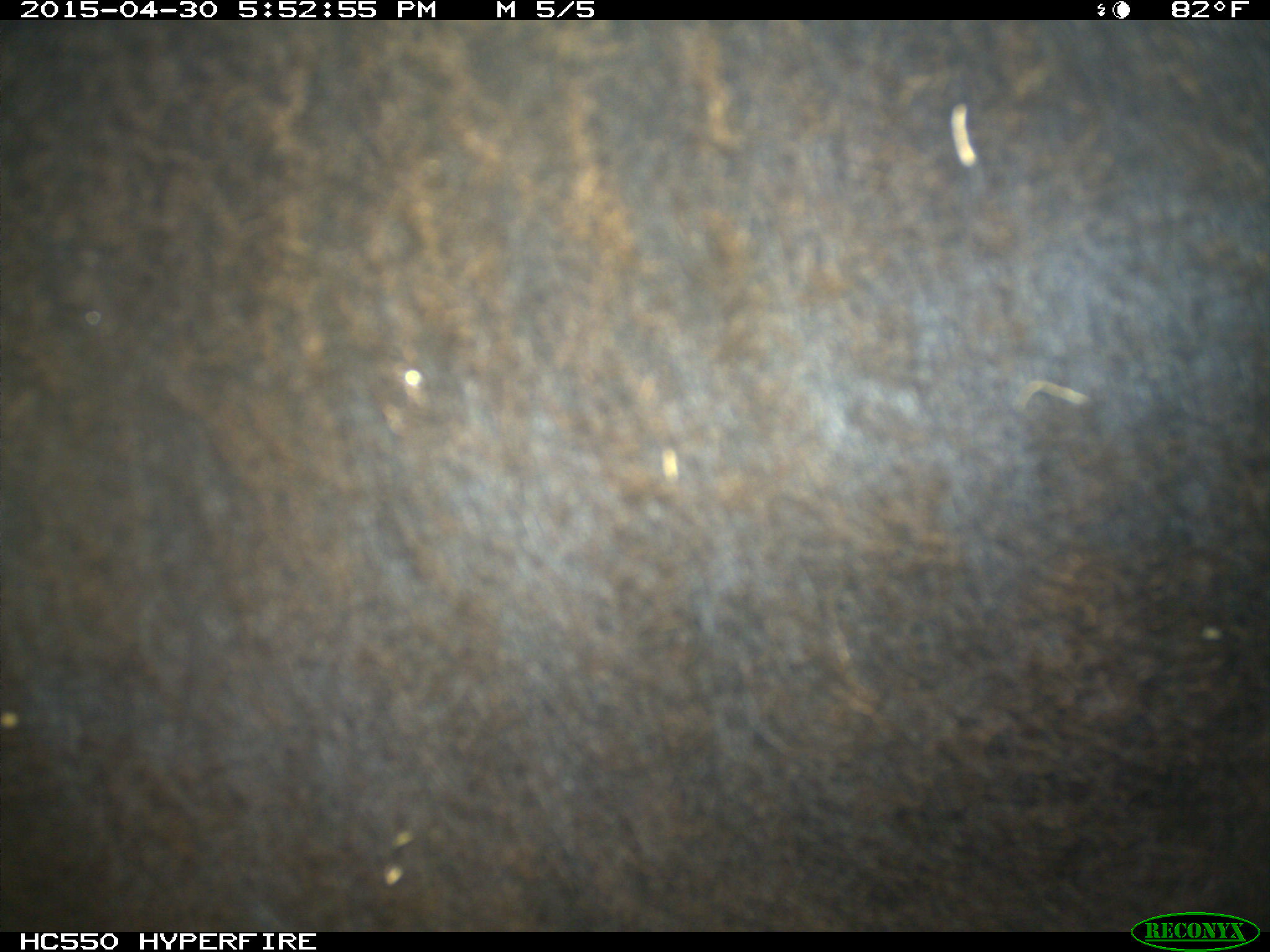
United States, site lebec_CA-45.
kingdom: Animalia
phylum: Chordata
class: Mammalia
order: Artiodactyla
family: Bovidae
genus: Bos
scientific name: Bos taurus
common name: domestic cow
Bos taurus (domestic cow).